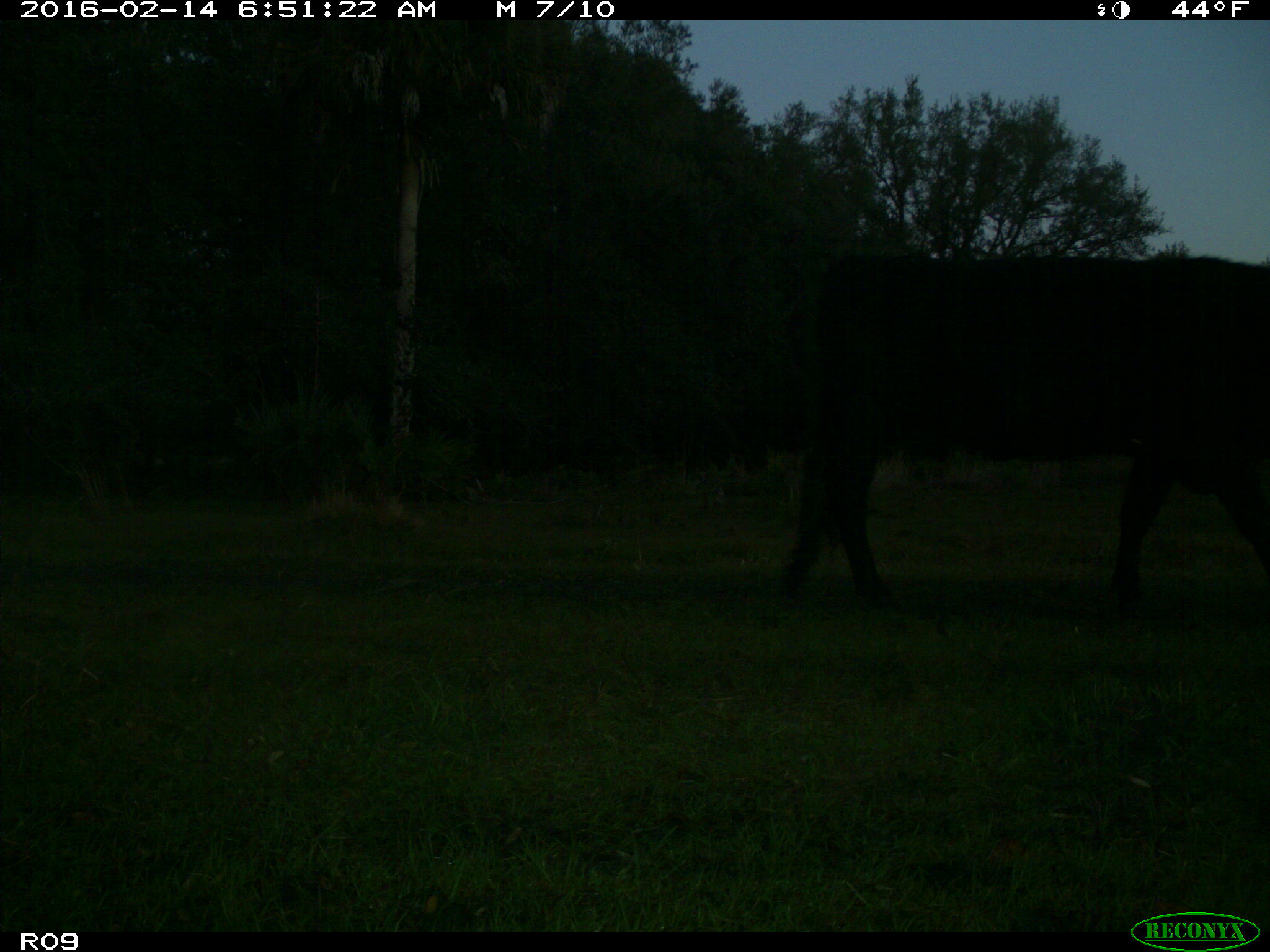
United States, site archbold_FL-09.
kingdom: Animalia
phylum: Chordata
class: Mammalia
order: Artiodactyla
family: Bovidae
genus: Bos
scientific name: Bos taurus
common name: domestic cow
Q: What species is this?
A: Bos taurus (domestic cow).